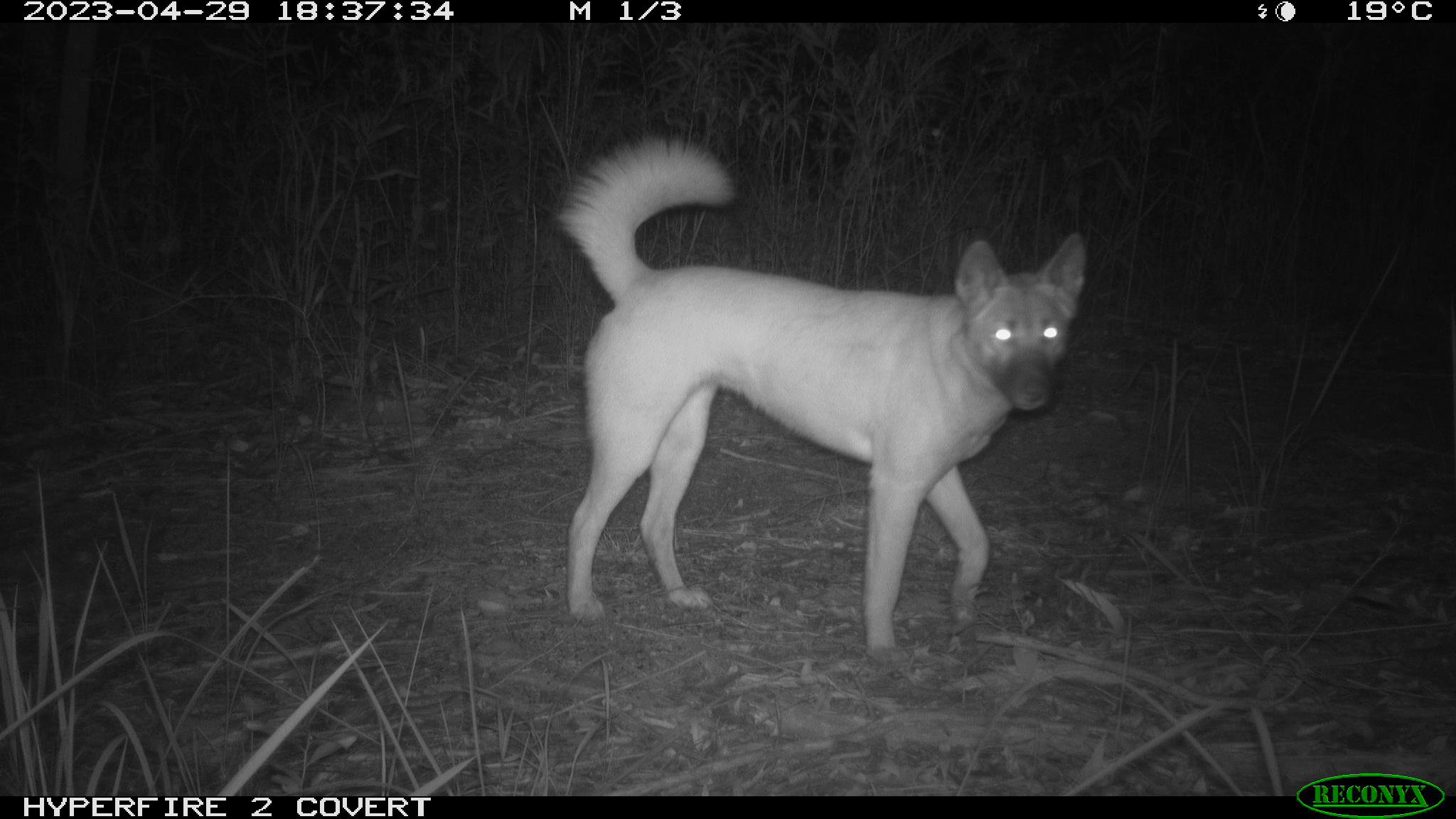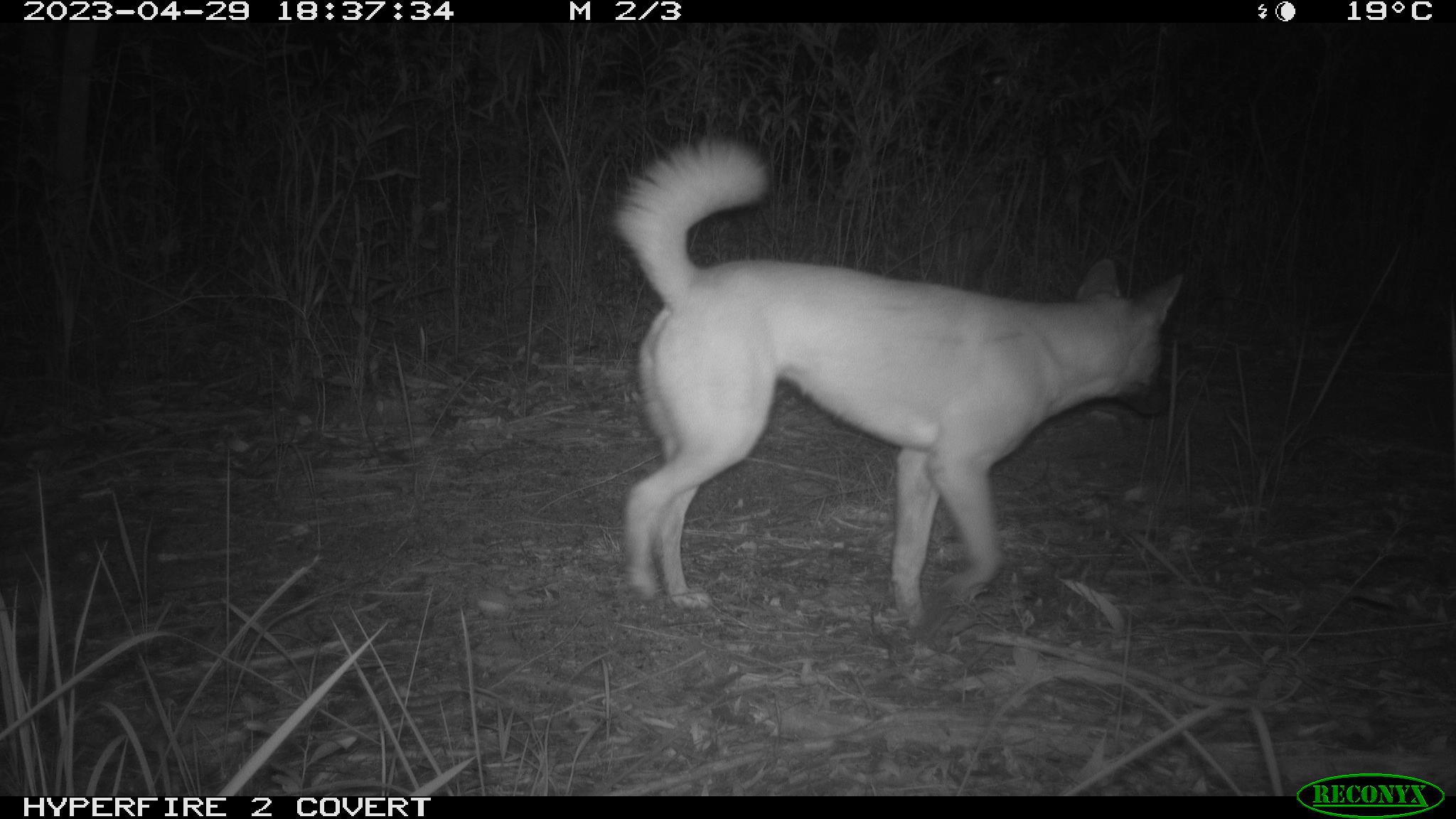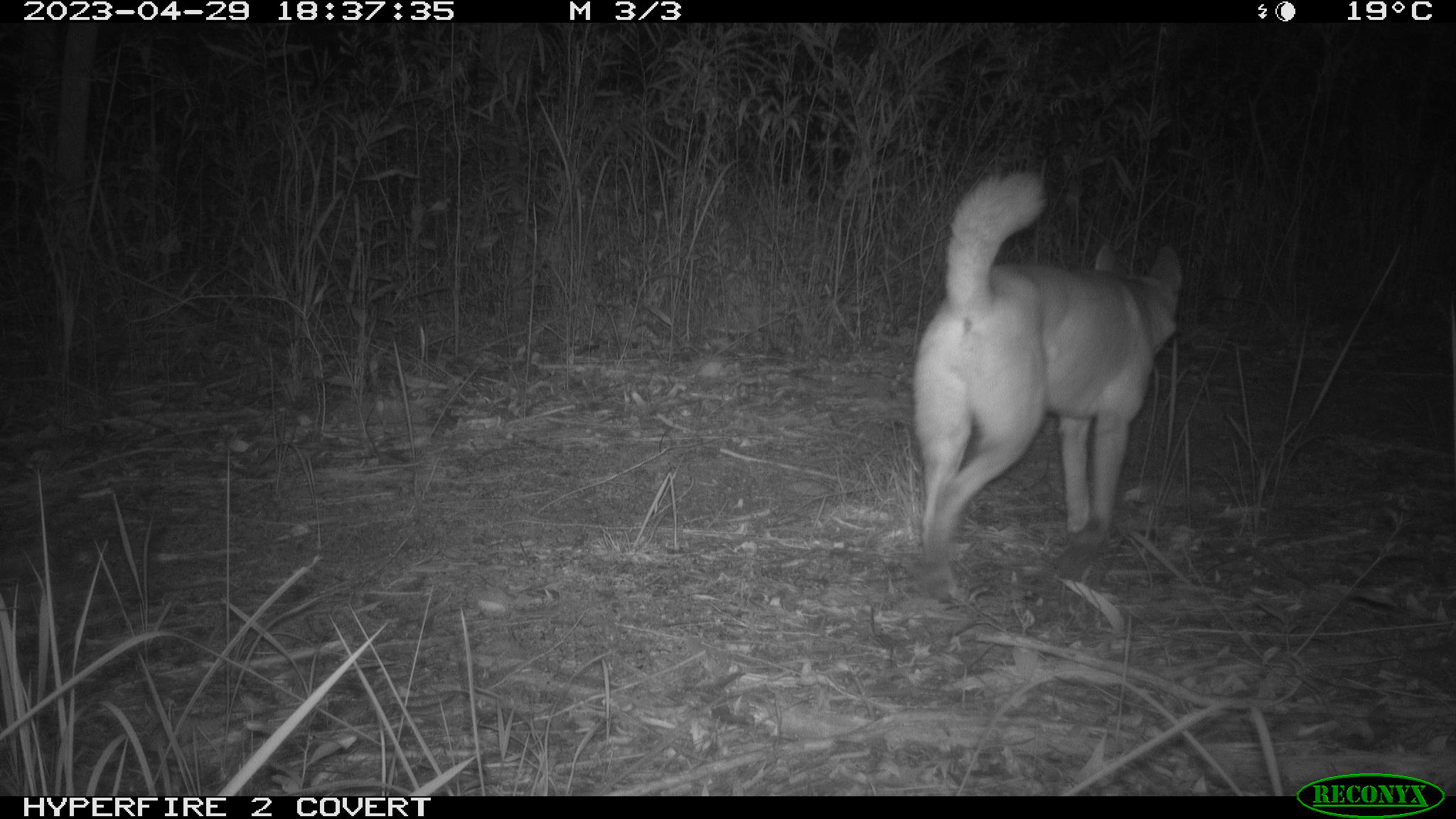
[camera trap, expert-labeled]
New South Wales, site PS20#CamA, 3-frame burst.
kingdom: Animalia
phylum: Chordata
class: Mammalia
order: Carnivora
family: Canidae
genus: Canis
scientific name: Canis familiaris dingo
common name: dingo